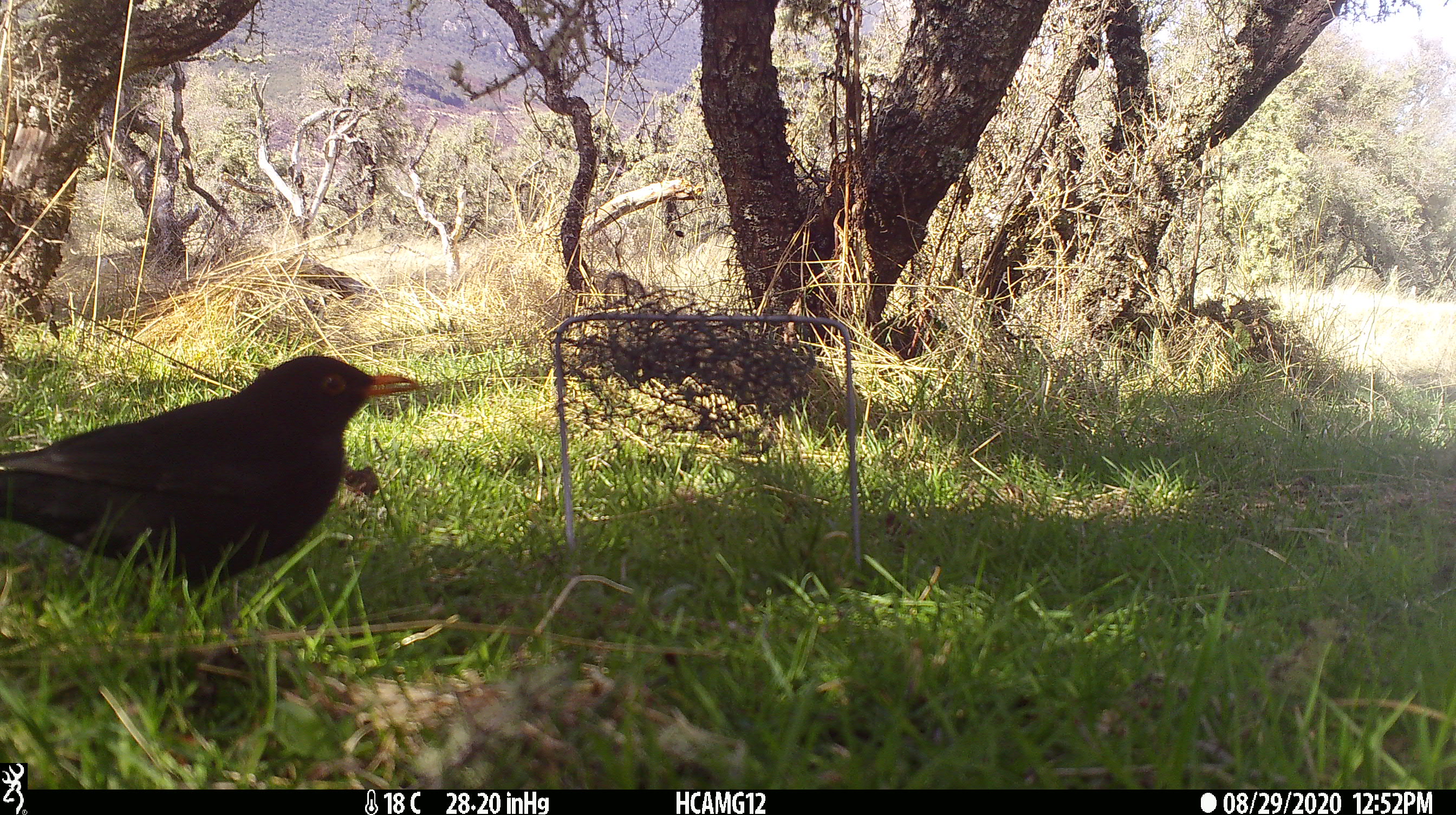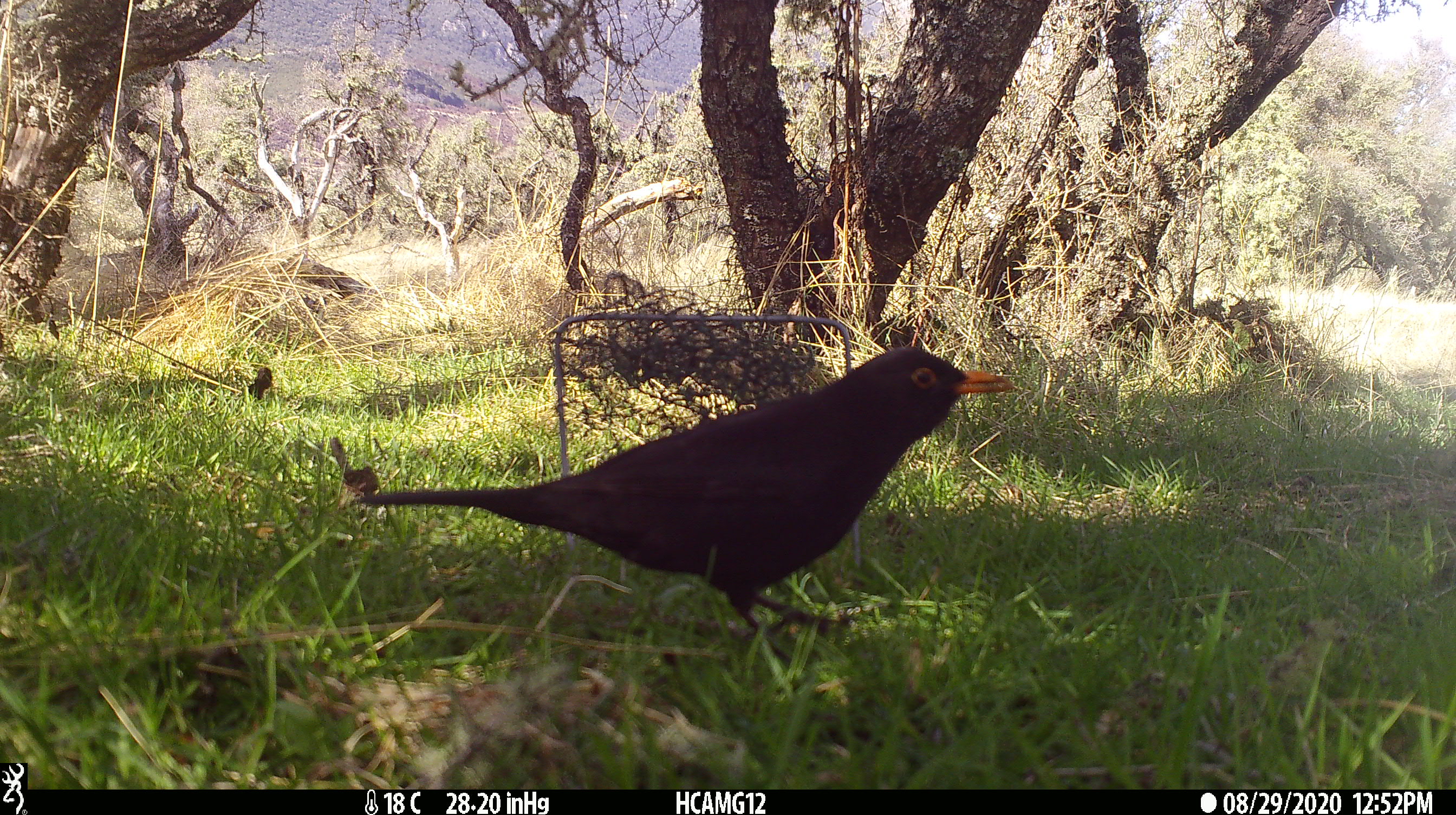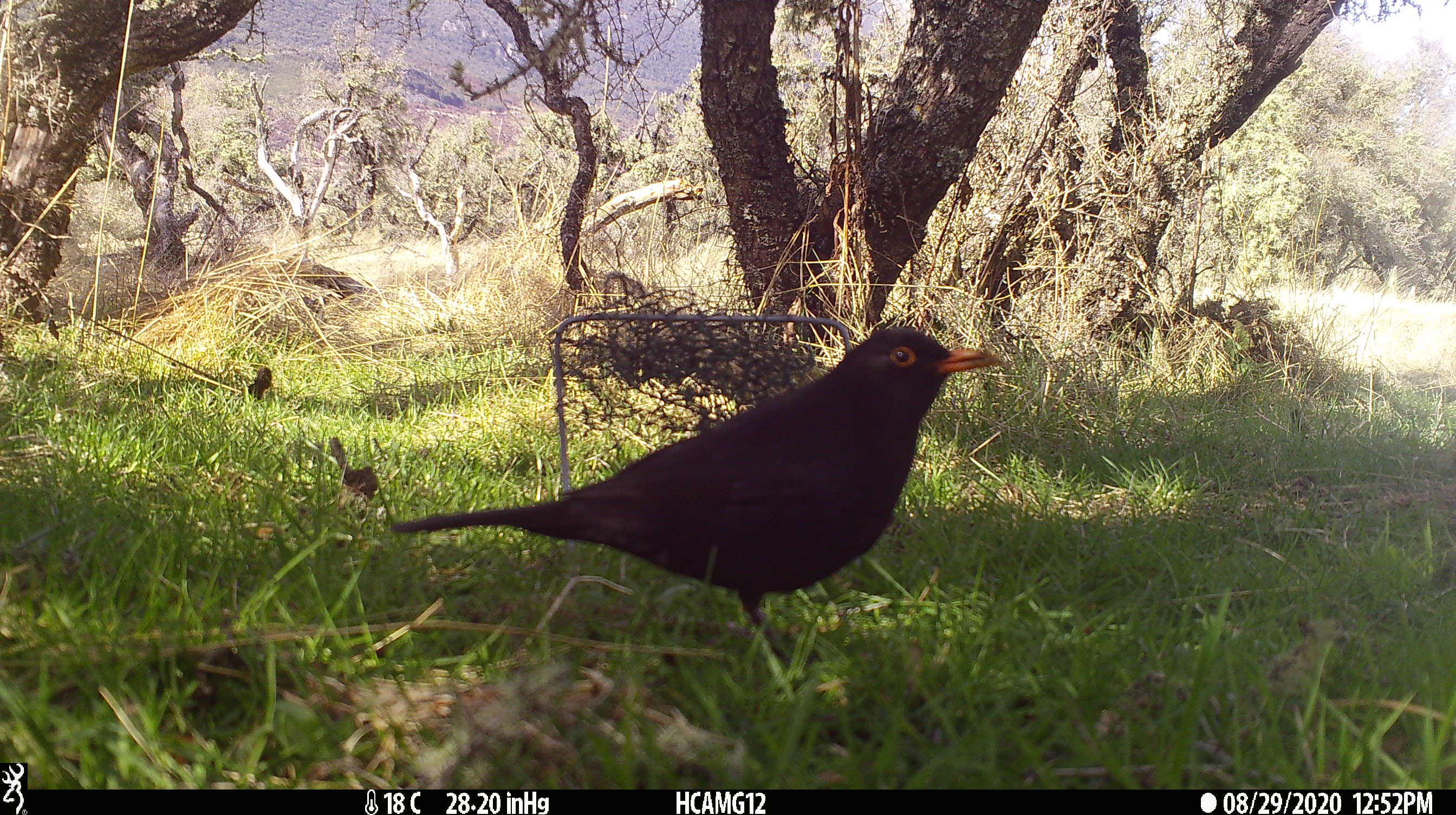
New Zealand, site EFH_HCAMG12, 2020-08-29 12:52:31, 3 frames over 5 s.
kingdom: Animalia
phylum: Chordata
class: Aves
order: Passeriformes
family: Turdidae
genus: Turdus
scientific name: Turdus merula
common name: eurasian blackbird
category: blackbird